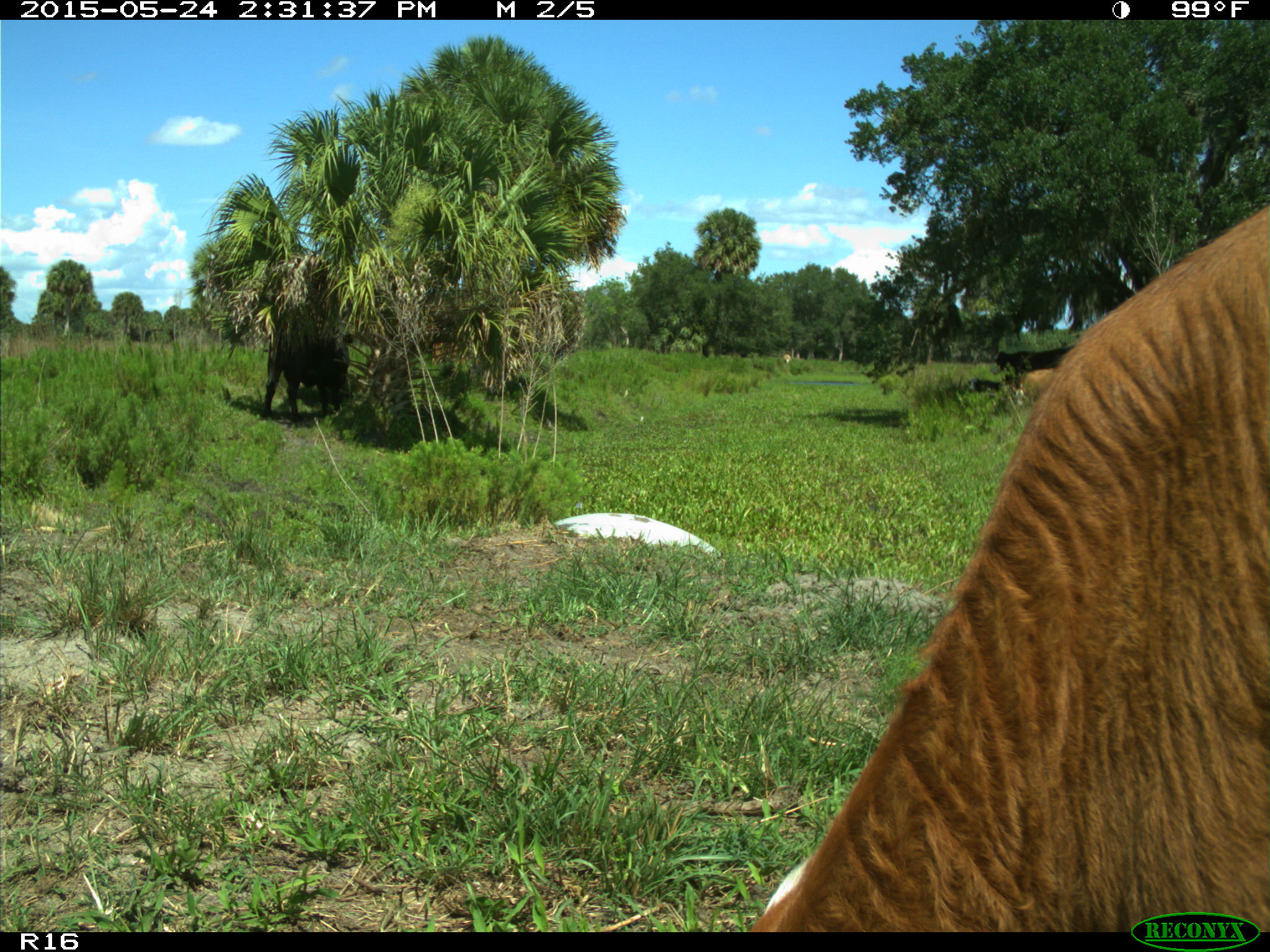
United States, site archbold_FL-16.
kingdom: Animalia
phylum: Chordata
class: Mammalia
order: Artiodactyla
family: Bovidae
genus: Bos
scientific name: Bos taurus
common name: domestic cow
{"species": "Bos taurus (domestic cow)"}